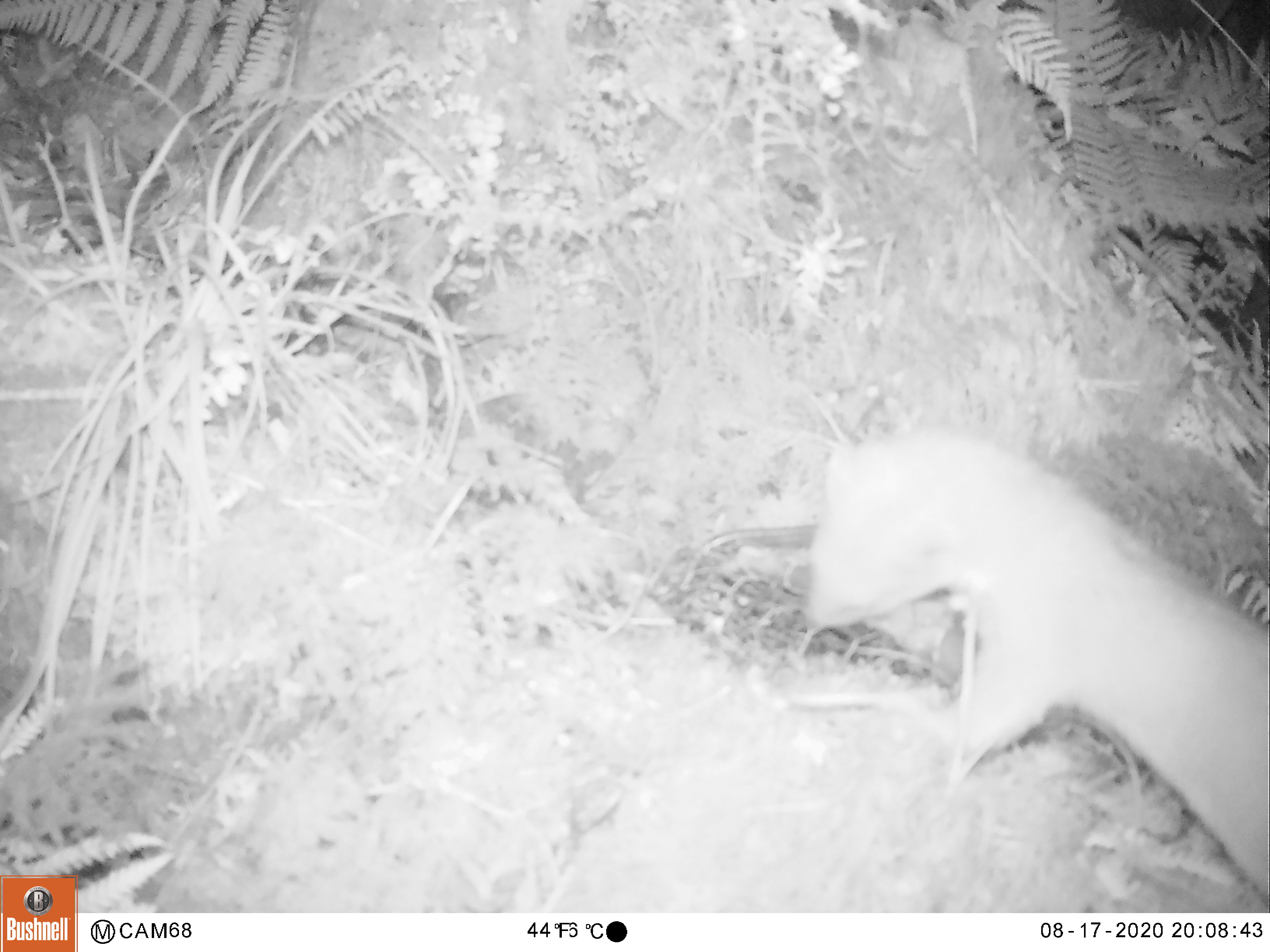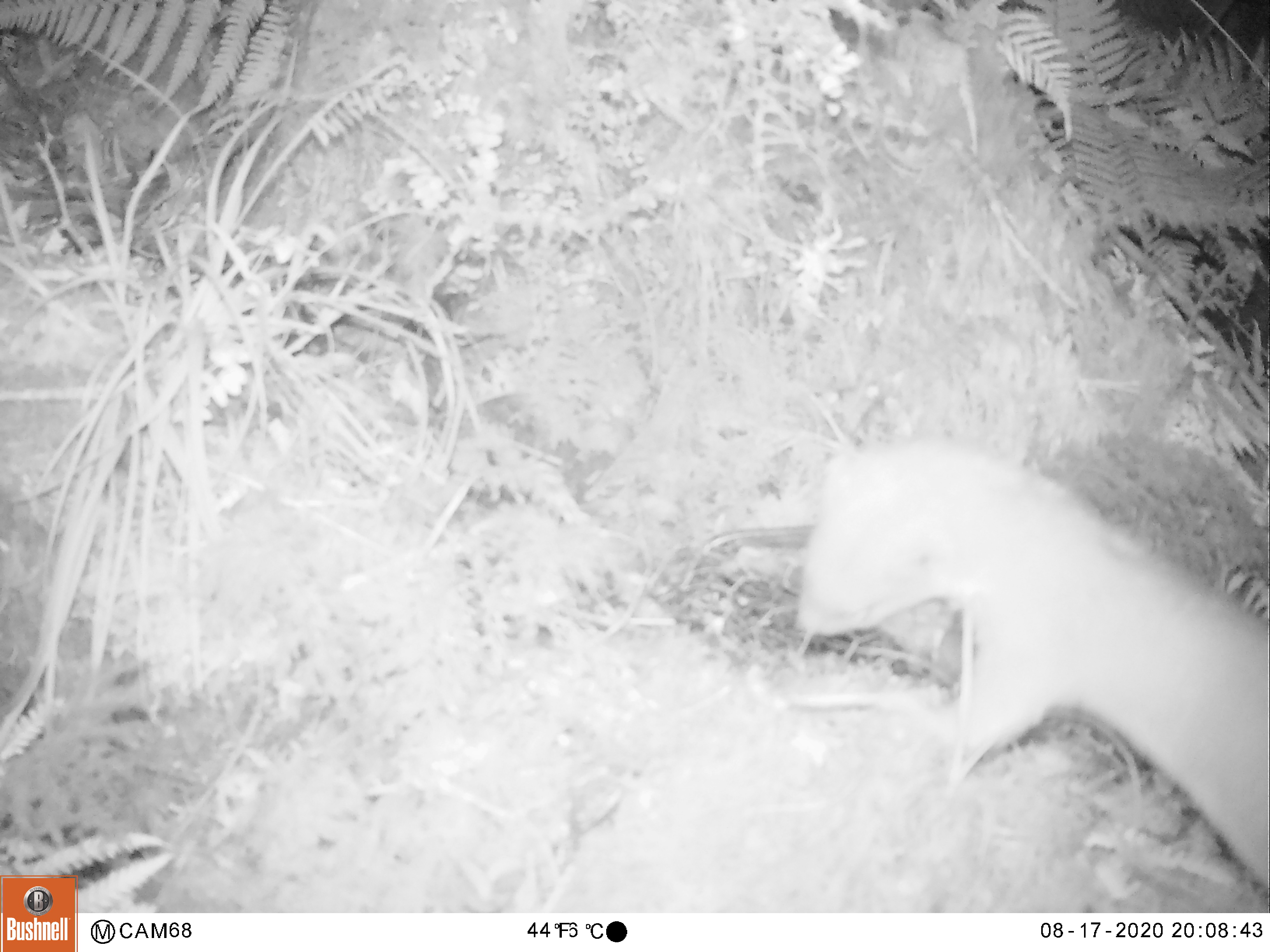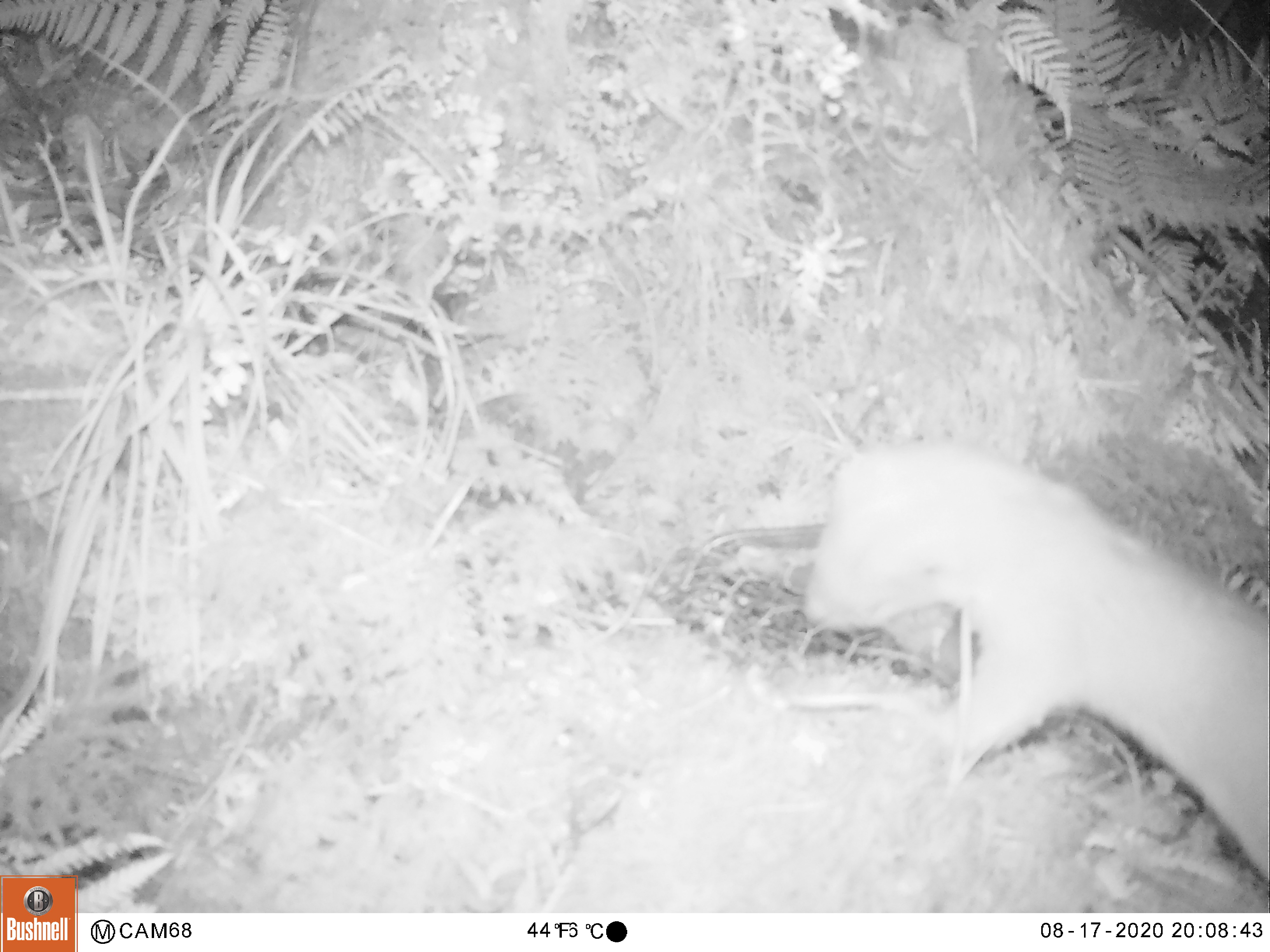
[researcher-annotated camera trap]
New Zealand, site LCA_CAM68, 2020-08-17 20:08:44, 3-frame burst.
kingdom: Animalia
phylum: Chordata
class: Mammalia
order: Carnivora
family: Mustelidae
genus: Mustela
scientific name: Mustela erminea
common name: stoat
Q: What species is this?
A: Stoat (Mustela erminea).